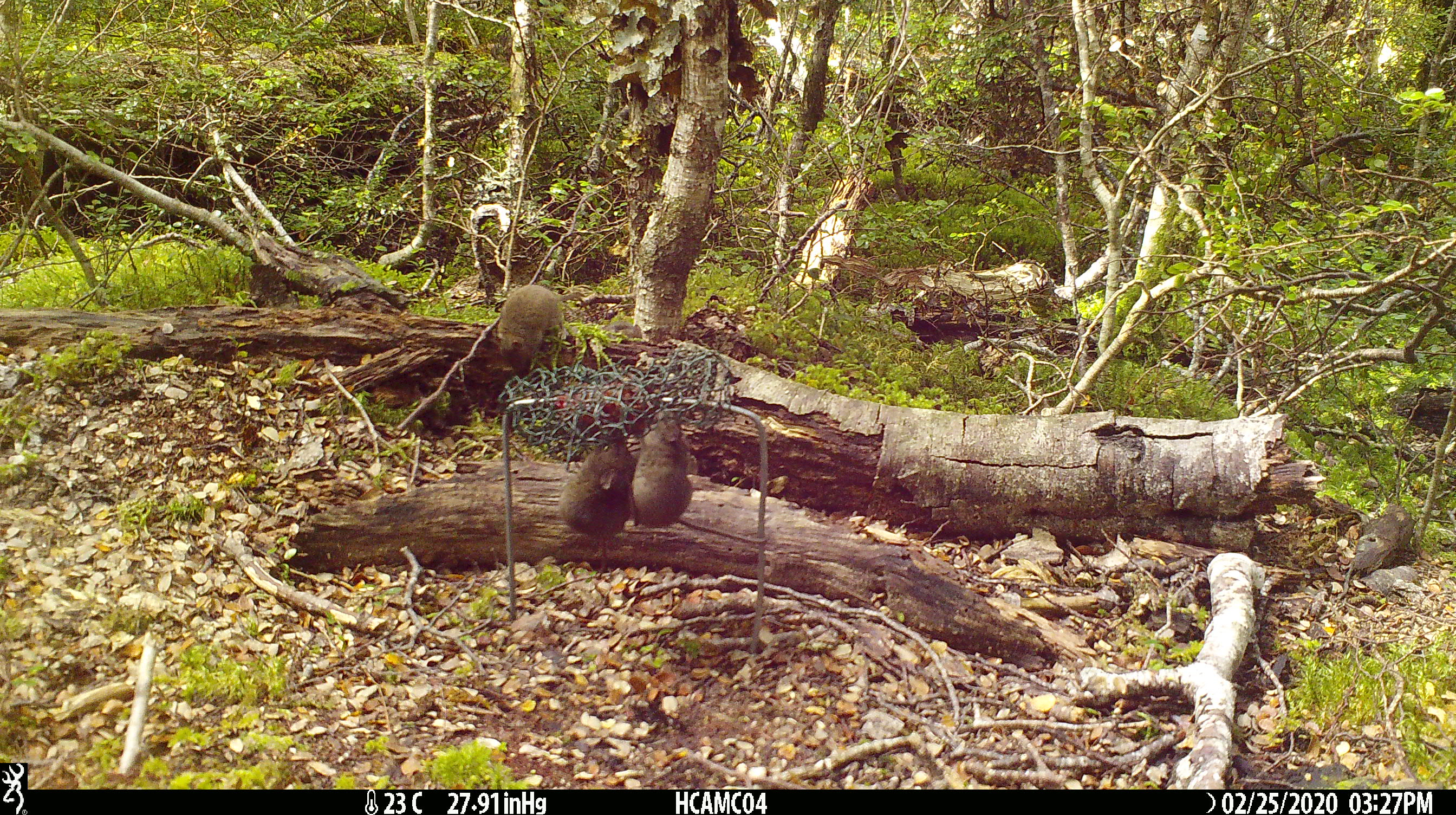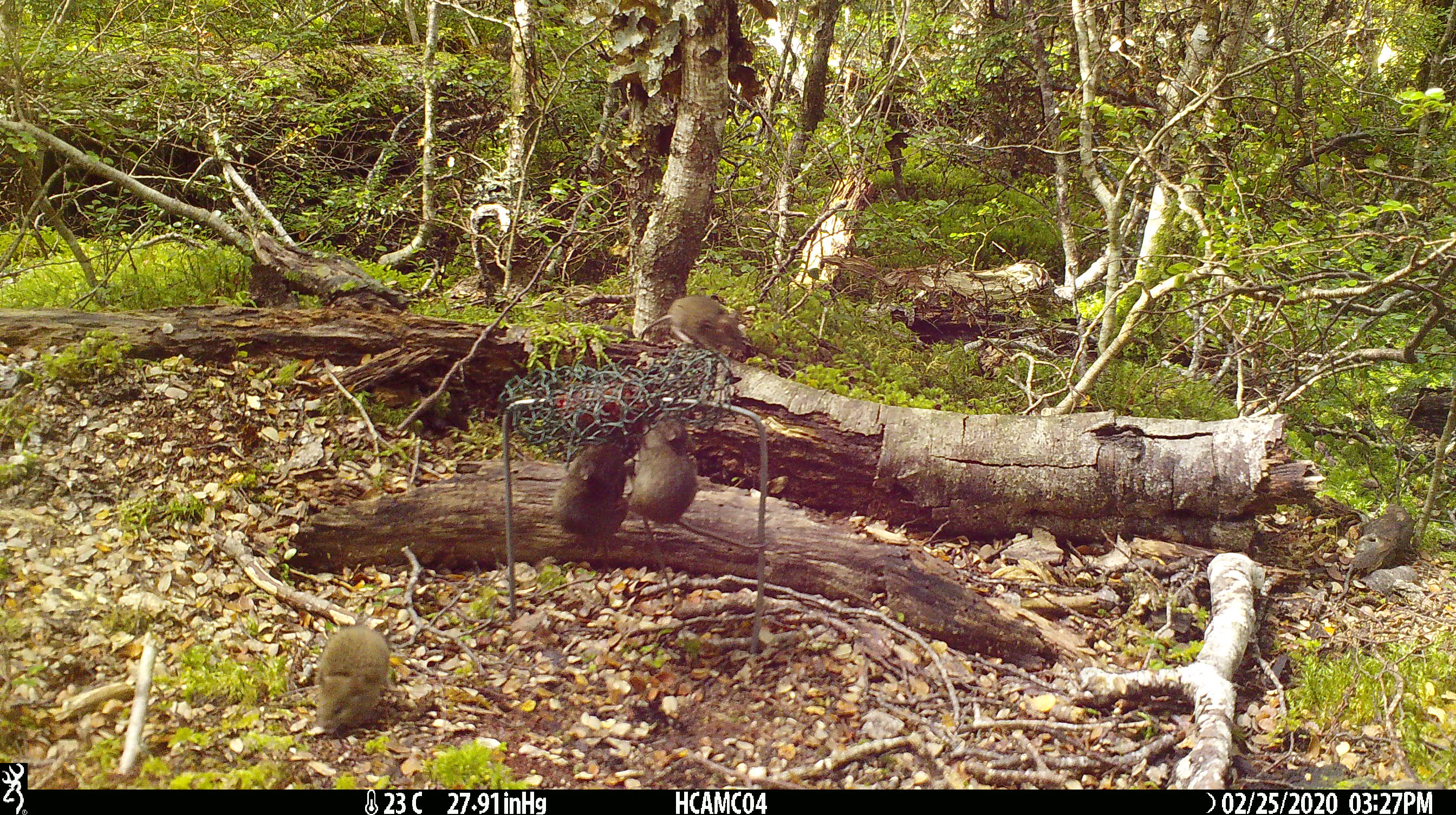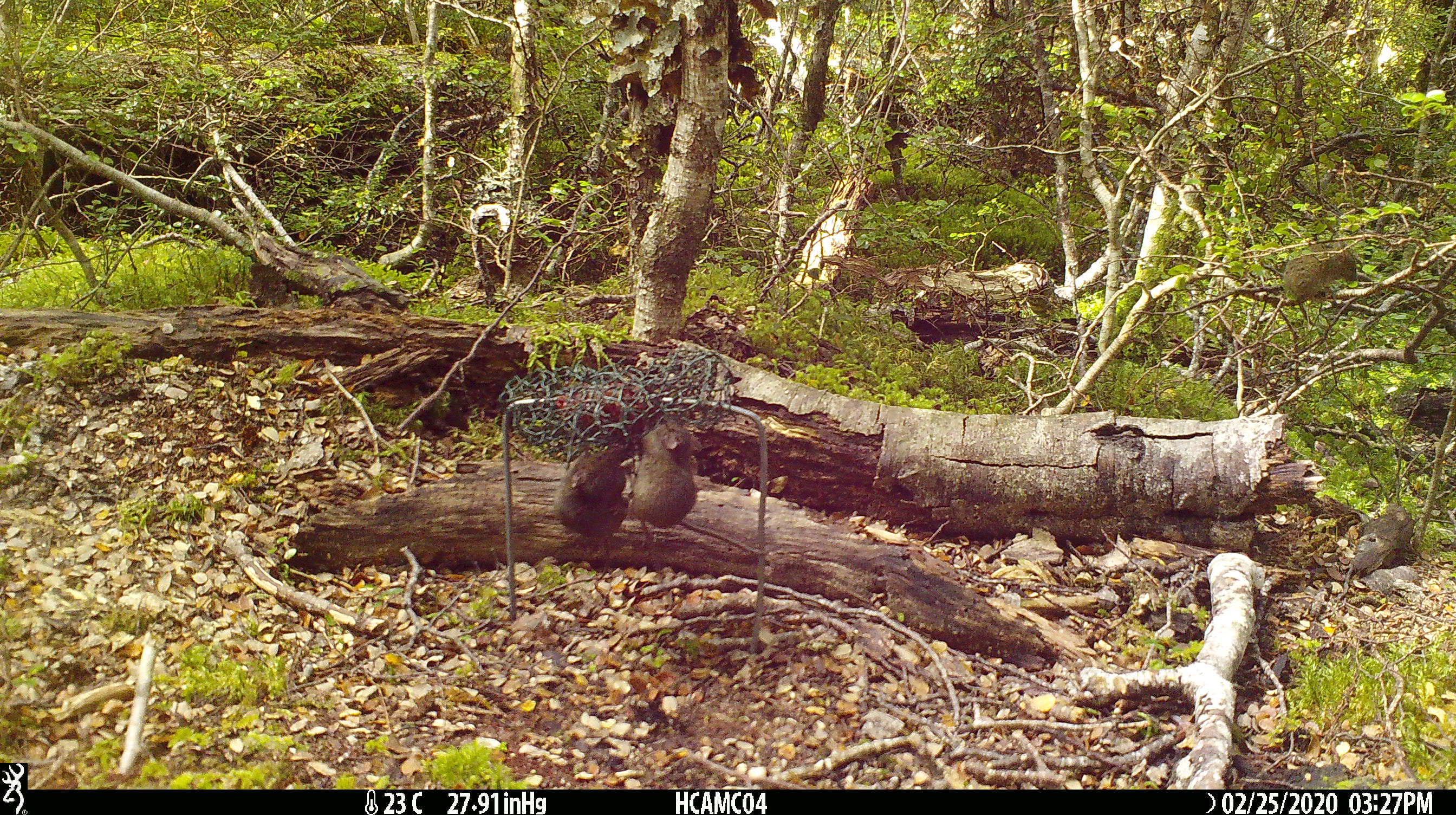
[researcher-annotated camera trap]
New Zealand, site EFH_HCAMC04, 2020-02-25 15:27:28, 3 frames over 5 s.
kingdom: Animalia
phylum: Chordata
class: Mammalia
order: Rodentia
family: Muridae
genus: Mus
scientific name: Mus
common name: mouse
Mouse (Mus).